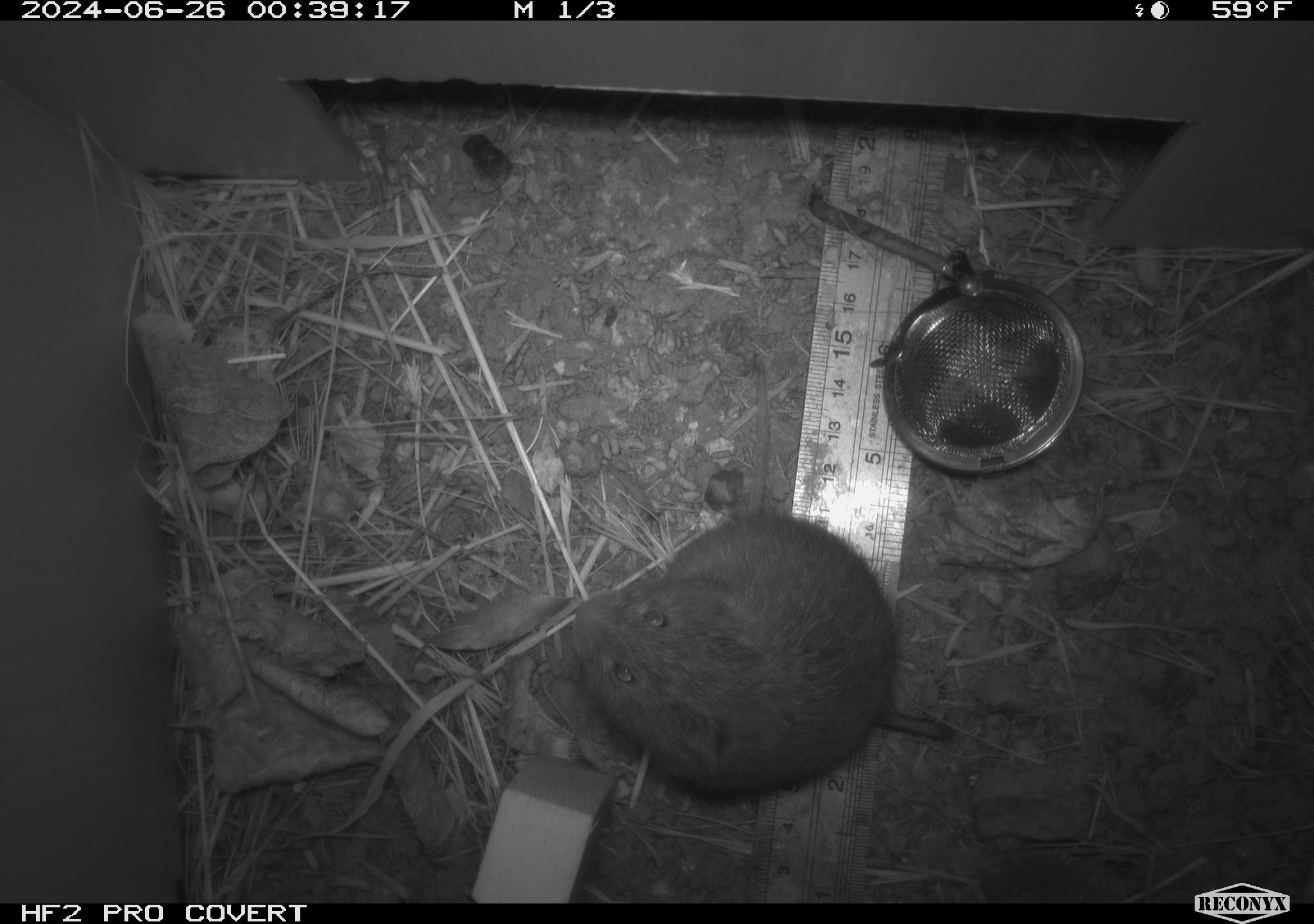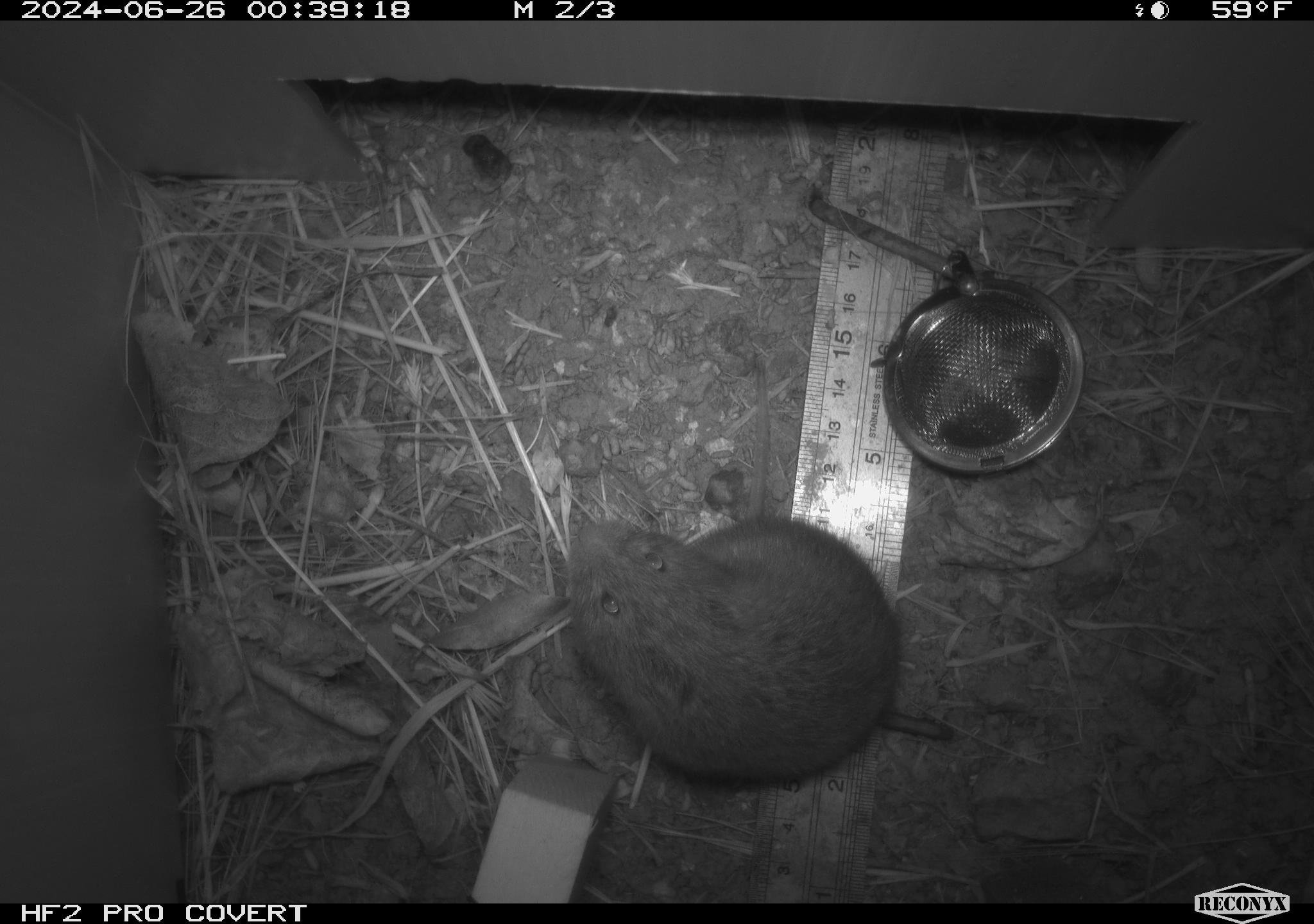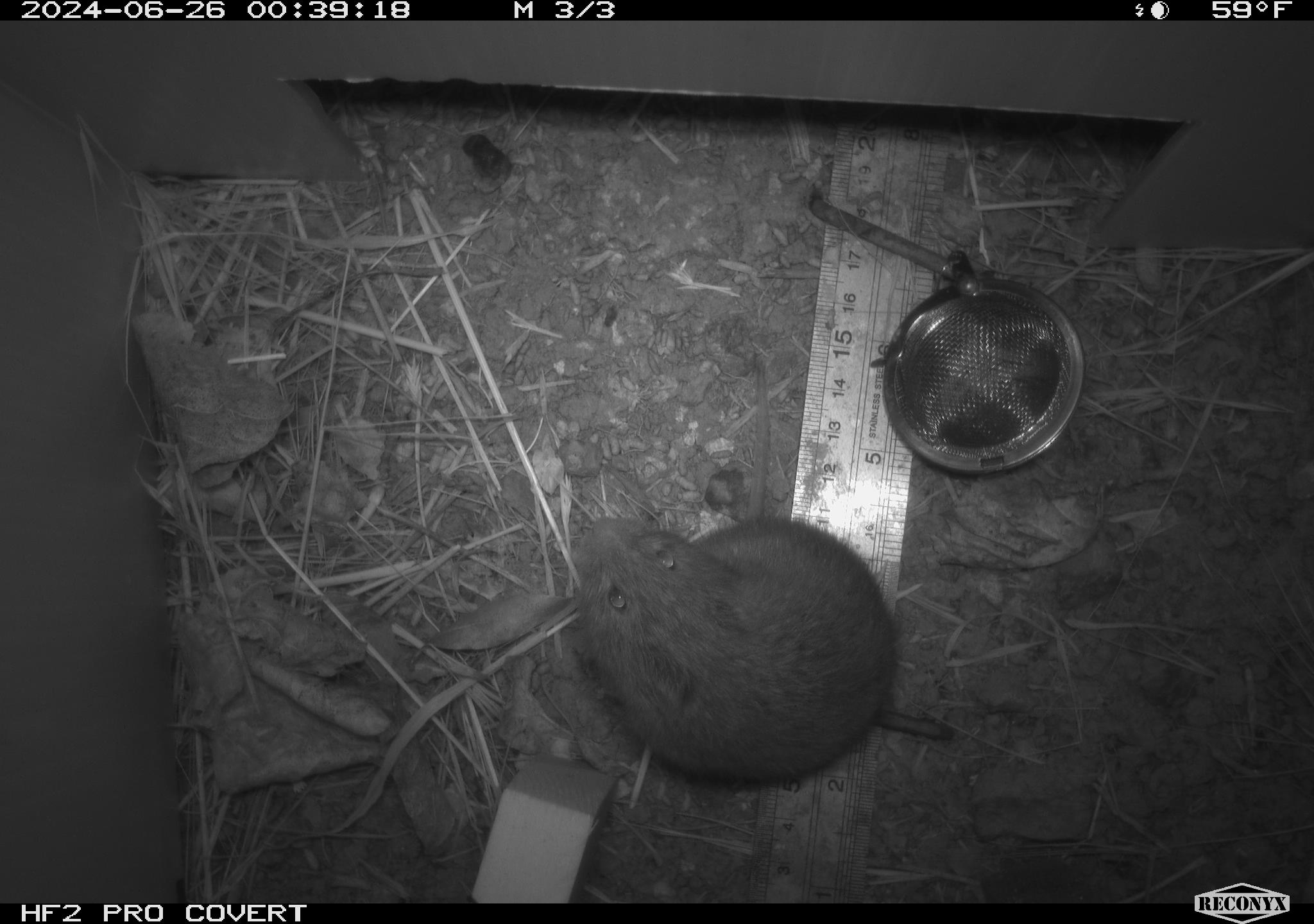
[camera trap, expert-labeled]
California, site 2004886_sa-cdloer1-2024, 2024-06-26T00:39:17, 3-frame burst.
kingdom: Animalia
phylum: Chordata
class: Mammalia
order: Rodentia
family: Cricetidae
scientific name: Arvicolinae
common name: voles, lemmings, and muskrats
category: arvicolinae subfamily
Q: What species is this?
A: Arvicolinae subfamily (voles, lemmings, and muskrats) (Arvicolinae).